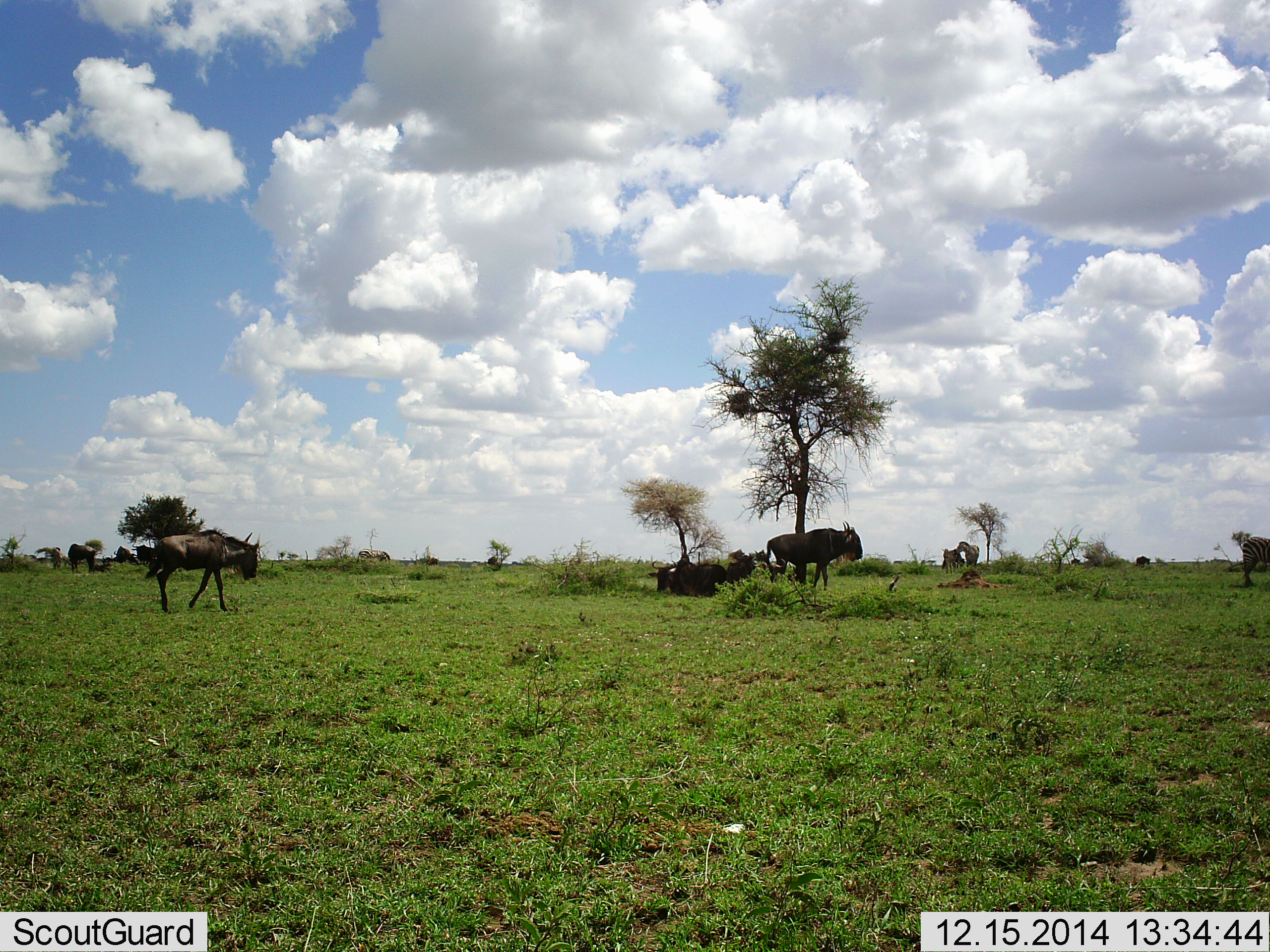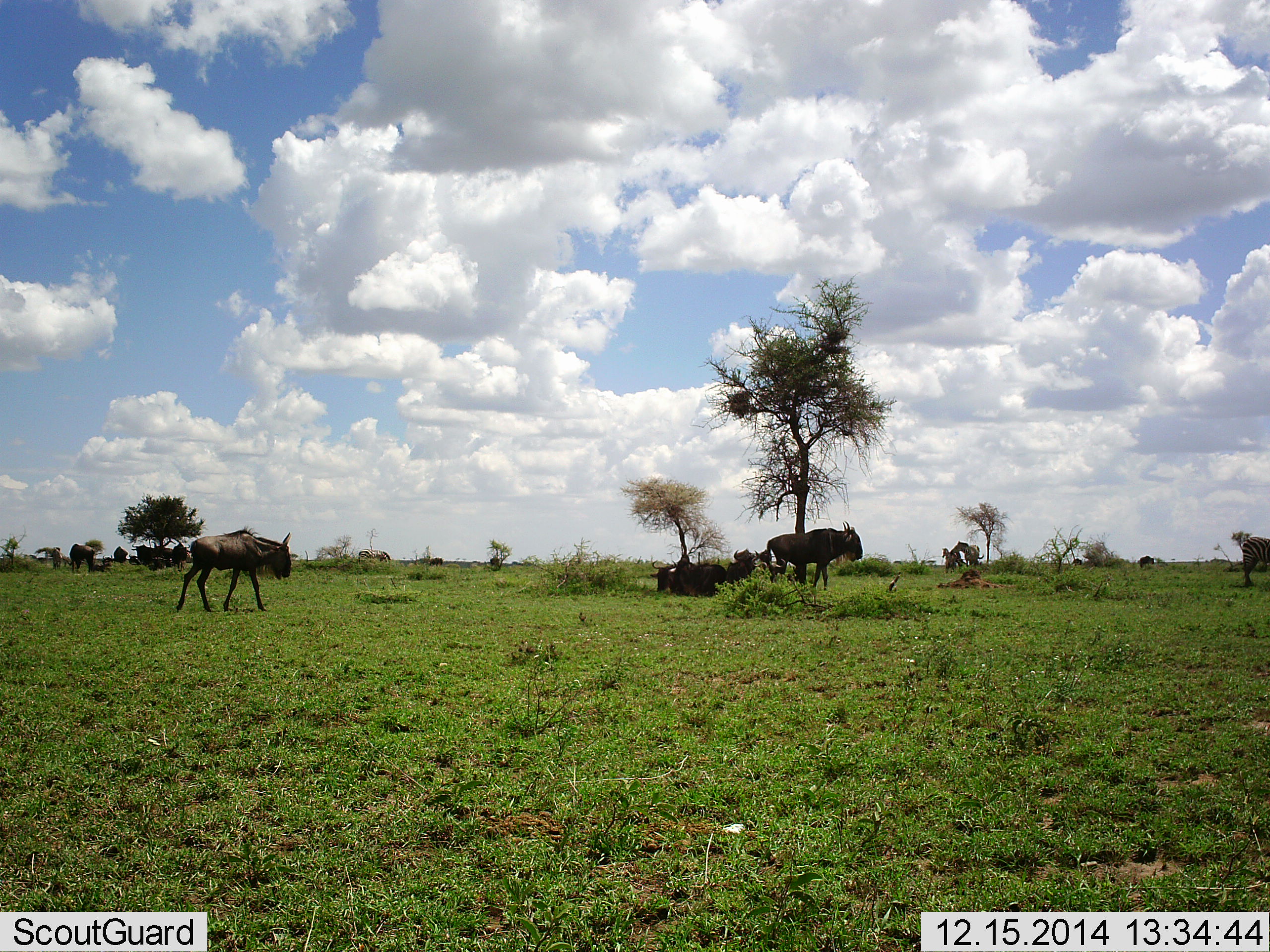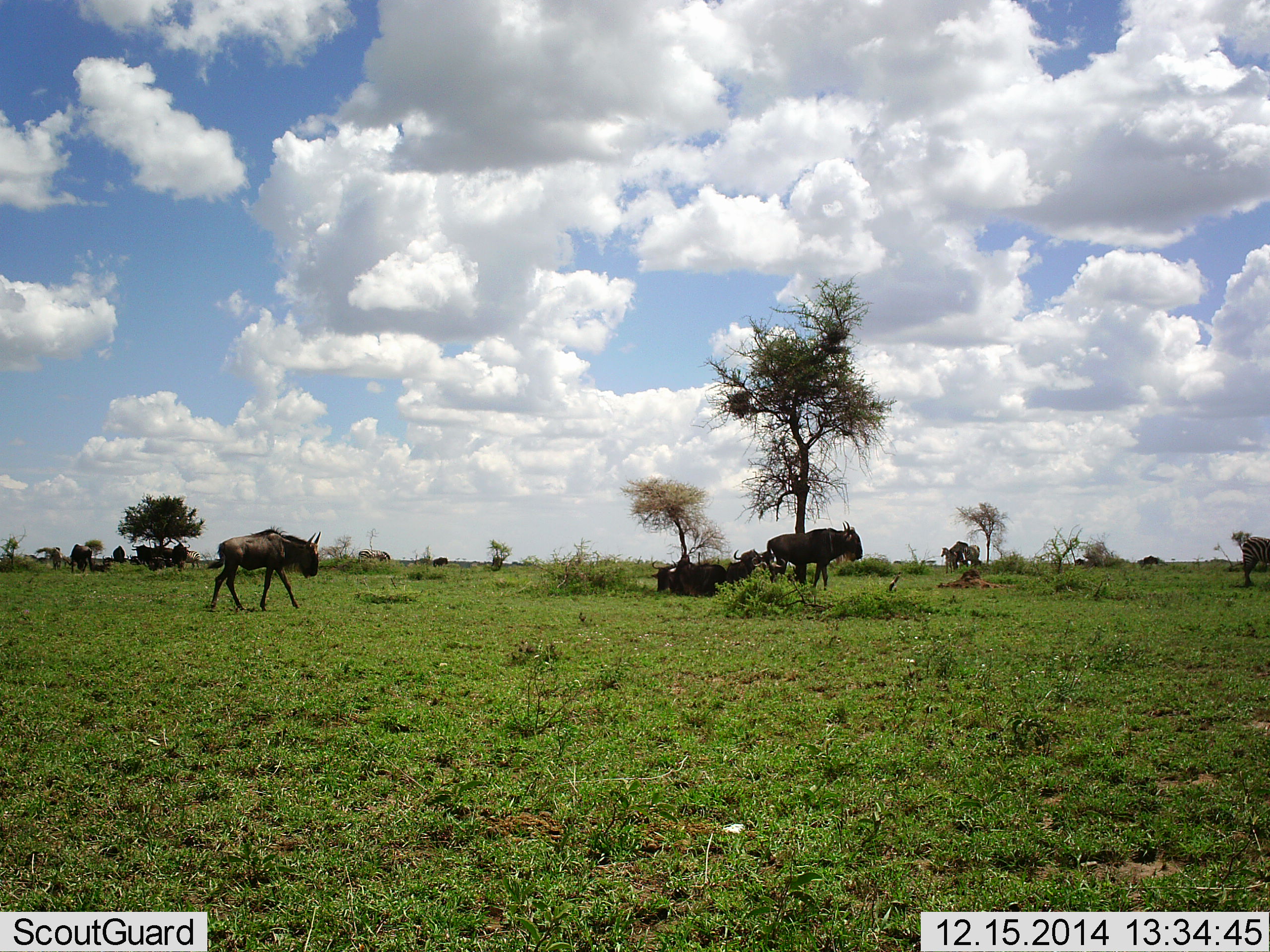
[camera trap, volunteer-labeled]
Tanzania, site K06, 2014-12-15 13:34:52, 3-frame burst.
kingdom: Animalia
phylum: Chordata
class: Mammalia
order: Artiodactyla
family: Bovidae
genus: Connochaetes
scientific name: Connochaetes taurinus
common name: blue wildebeest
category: wildebeest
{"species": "wildebeest (blue wildebeest) (Connochaetes taurinus)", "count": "8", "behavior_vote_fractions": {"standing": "71%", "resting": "64%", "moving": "79%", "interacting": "0%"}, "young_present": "7%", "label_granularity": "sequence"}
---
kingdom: Animalia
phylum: Chordata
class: Mammalia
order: Perissodactyla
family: Equidae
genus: Equus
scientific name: Equus quagga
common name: plains zebra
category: zebra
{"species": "zebra (plains zebra) (Equus quagga)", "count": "1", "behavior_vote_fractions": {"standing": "80%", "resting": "10%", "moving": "10%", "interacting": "20%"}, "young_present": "0%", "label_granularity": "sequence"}